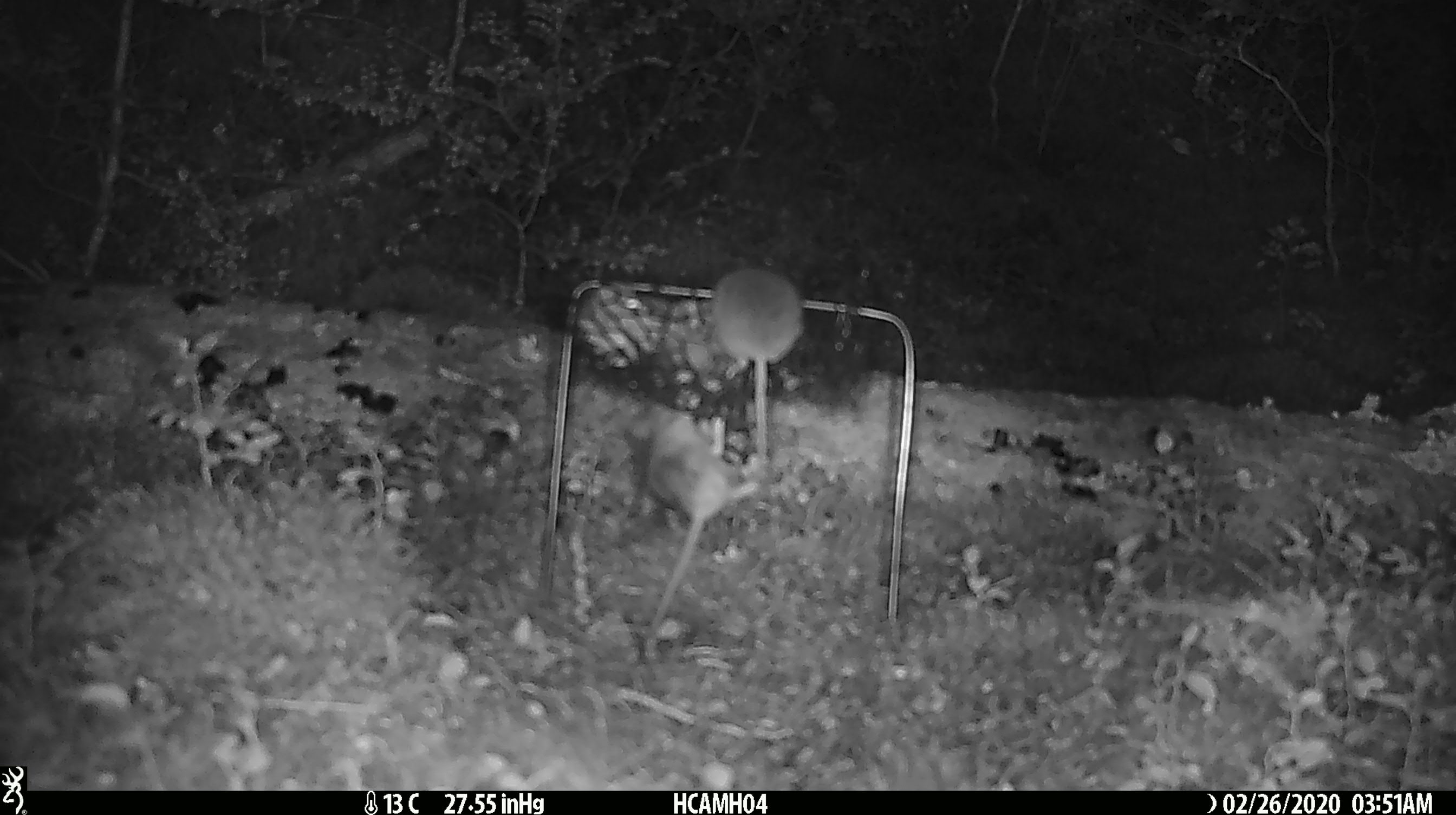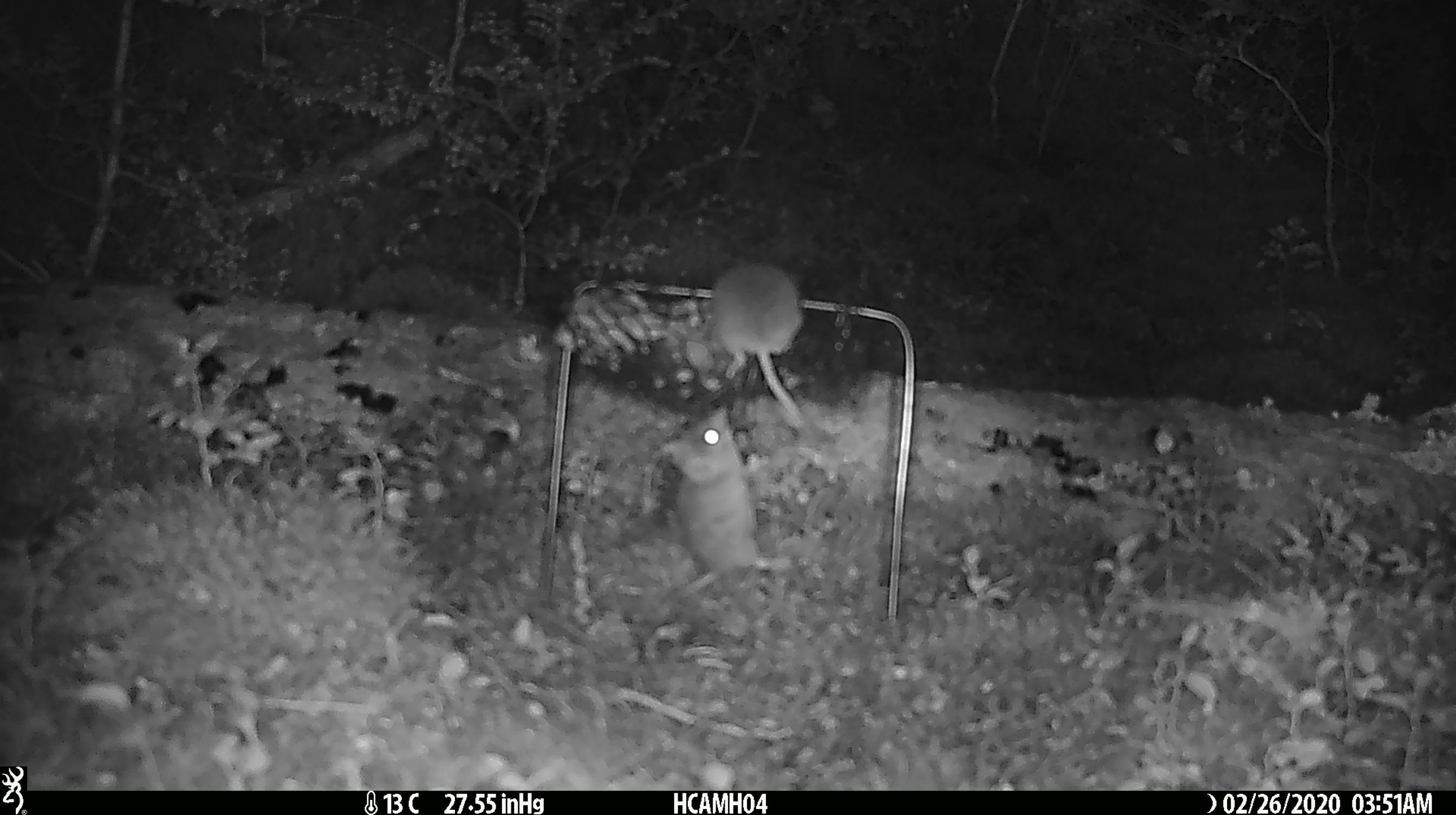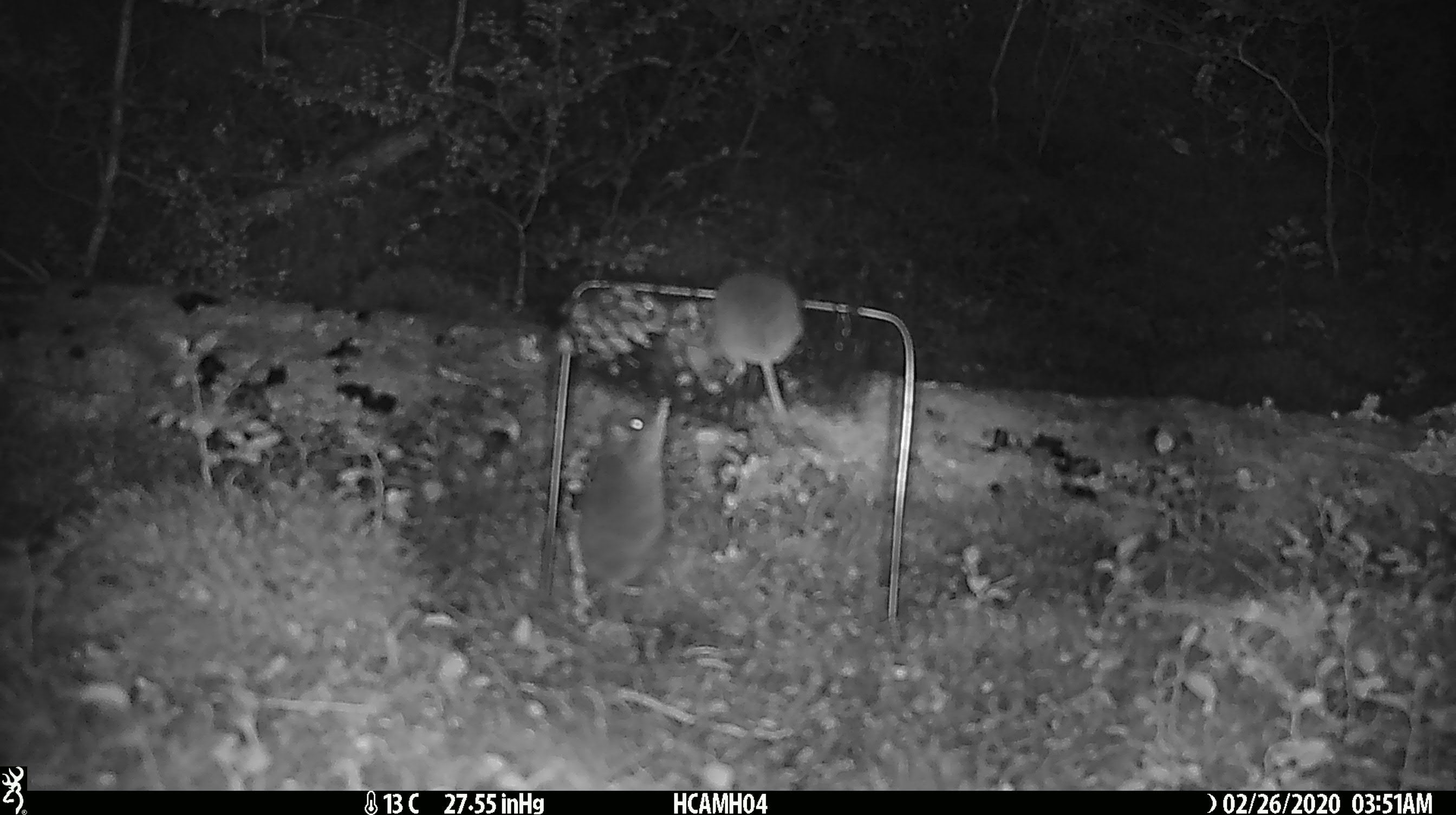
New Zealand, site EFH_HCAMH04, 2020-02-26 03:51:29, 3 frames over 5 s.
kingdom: Animalia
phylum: Chordata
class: Mammalia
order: Rodentia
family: Muridae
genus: Mus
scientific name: Mus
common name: mouse